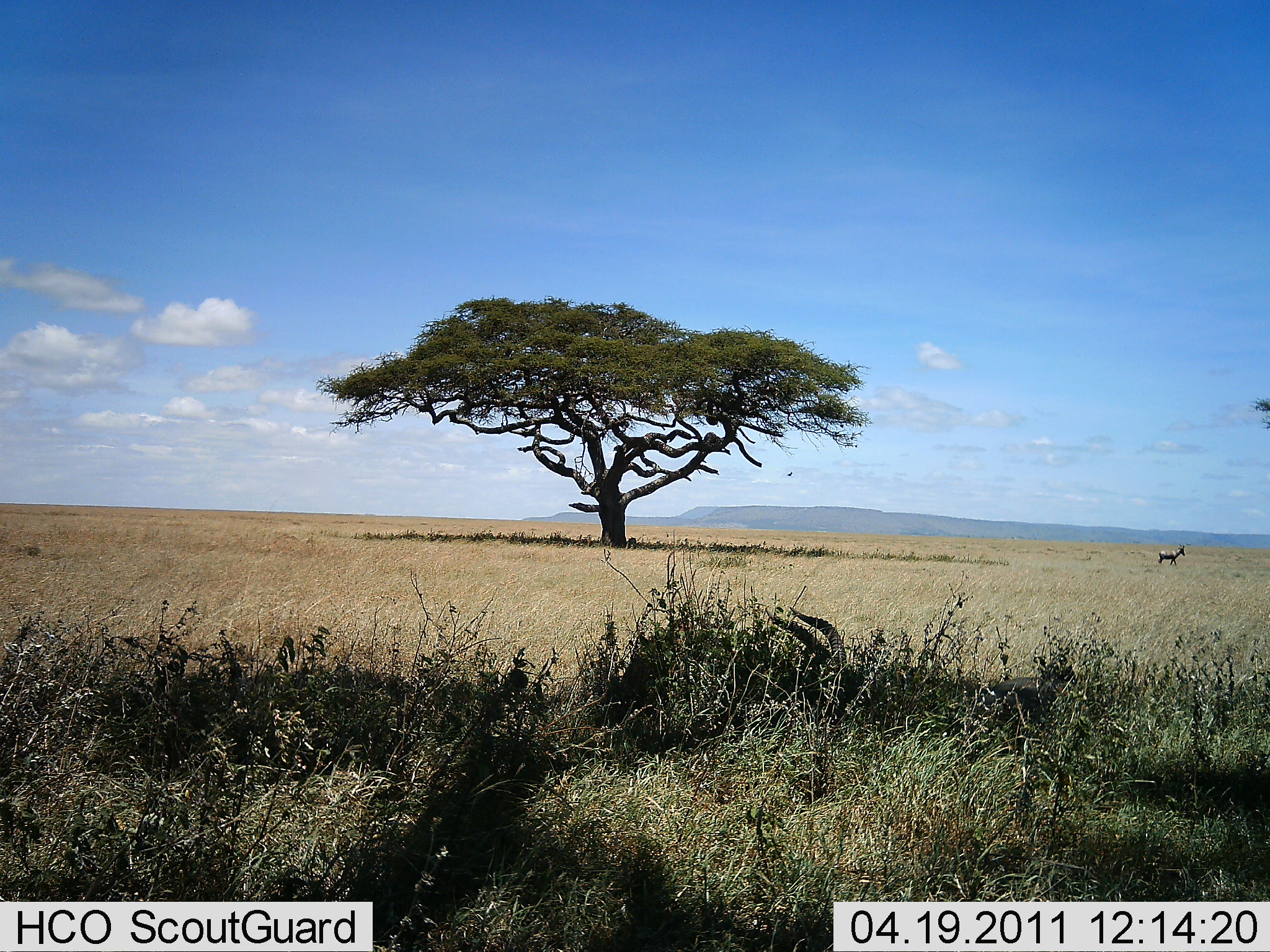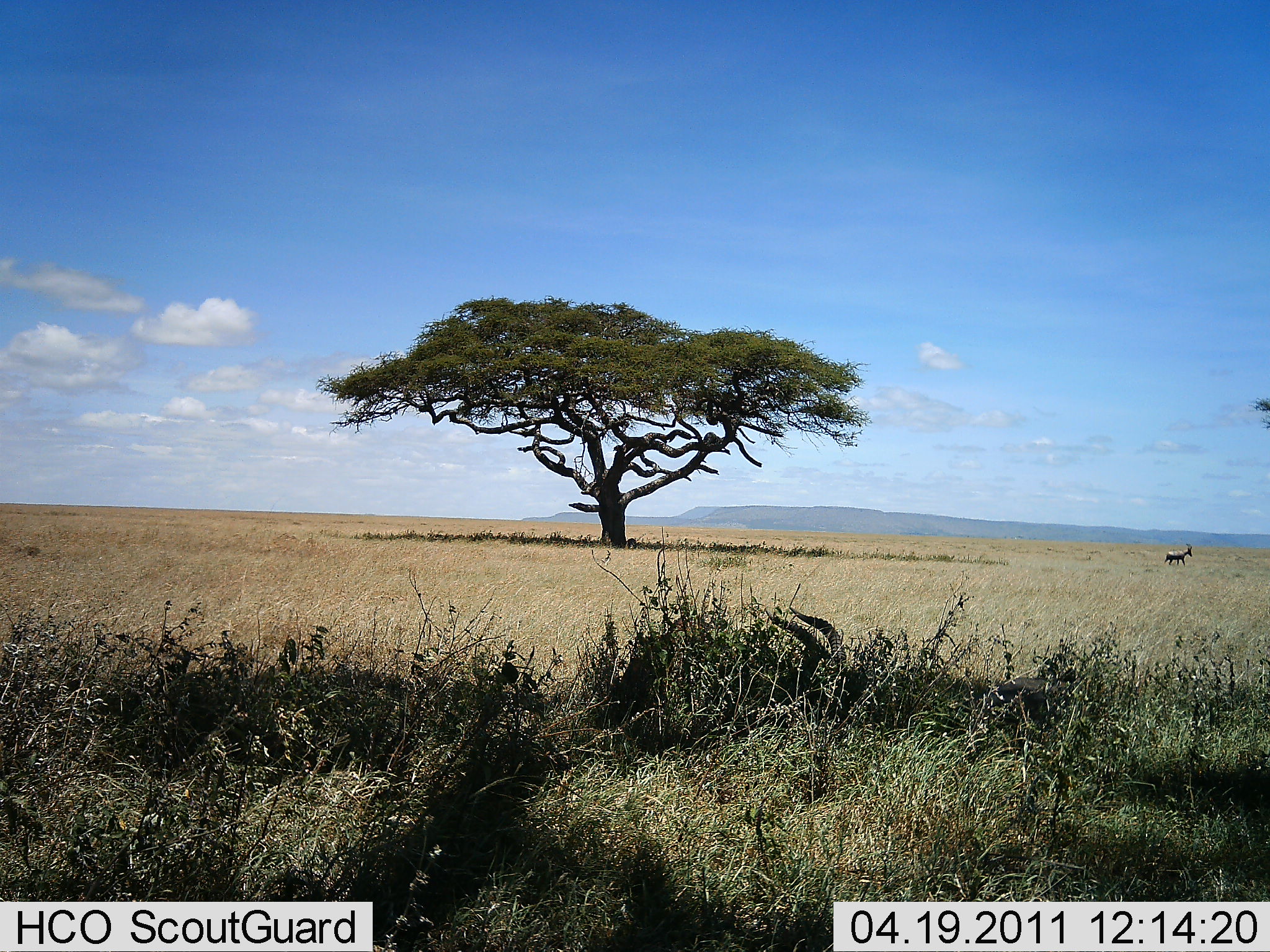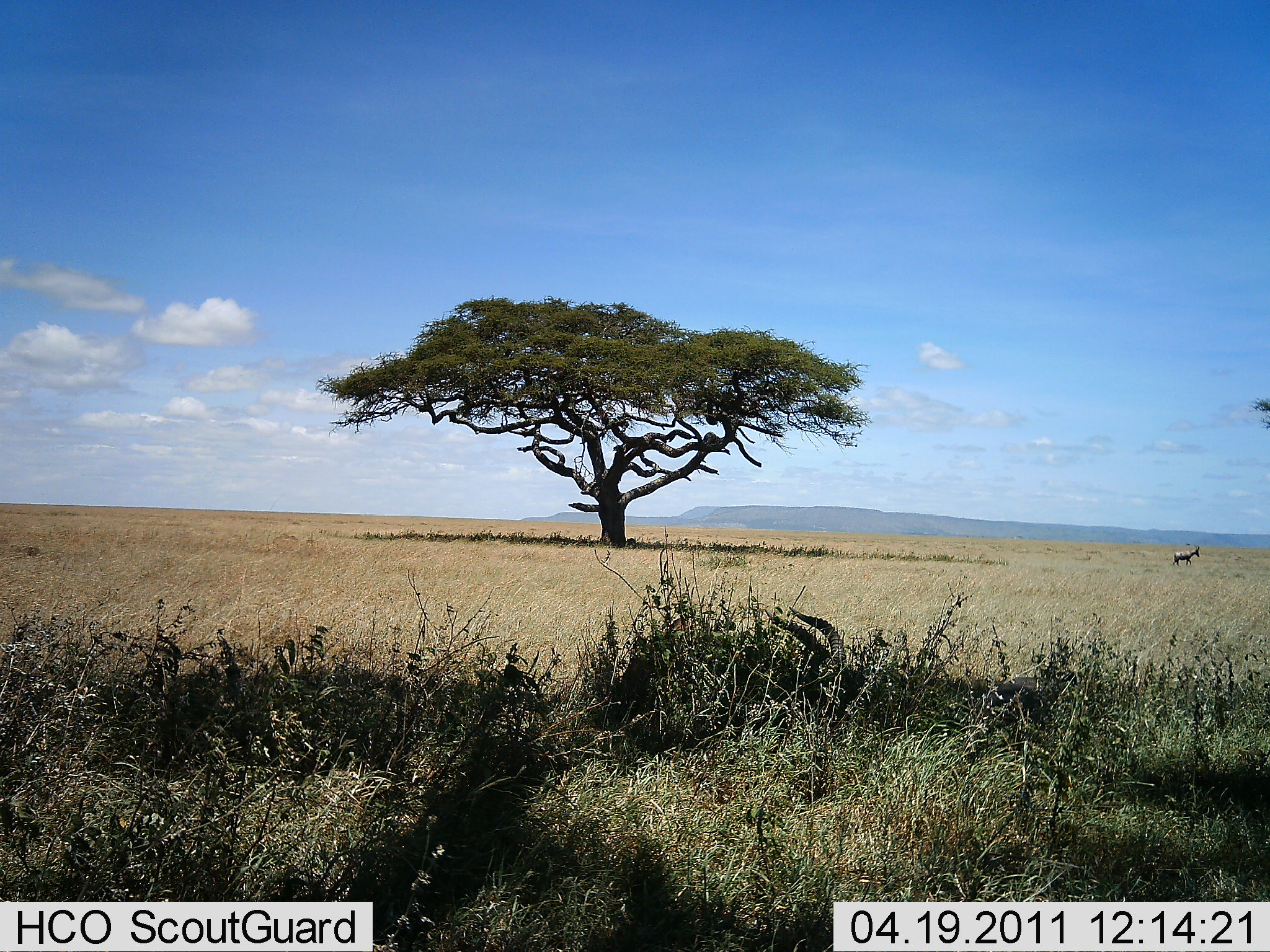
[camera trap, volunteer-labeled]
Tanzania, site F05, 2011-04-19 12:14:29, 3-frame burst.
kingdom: Animalia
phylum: Chordata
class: Mammalia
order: Artiodactyla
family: Bovidae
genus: Alcelaphus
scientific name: Alcelaphus buselaphus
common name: hartebeest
Hartebeest (Alcelaphus buselaphus), count 1. Behavior (volunteer vote fractions): standing 0%, resting 25%, moving 100%, interacting 0%. Young present (vote fraction): 0%. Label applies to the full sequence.